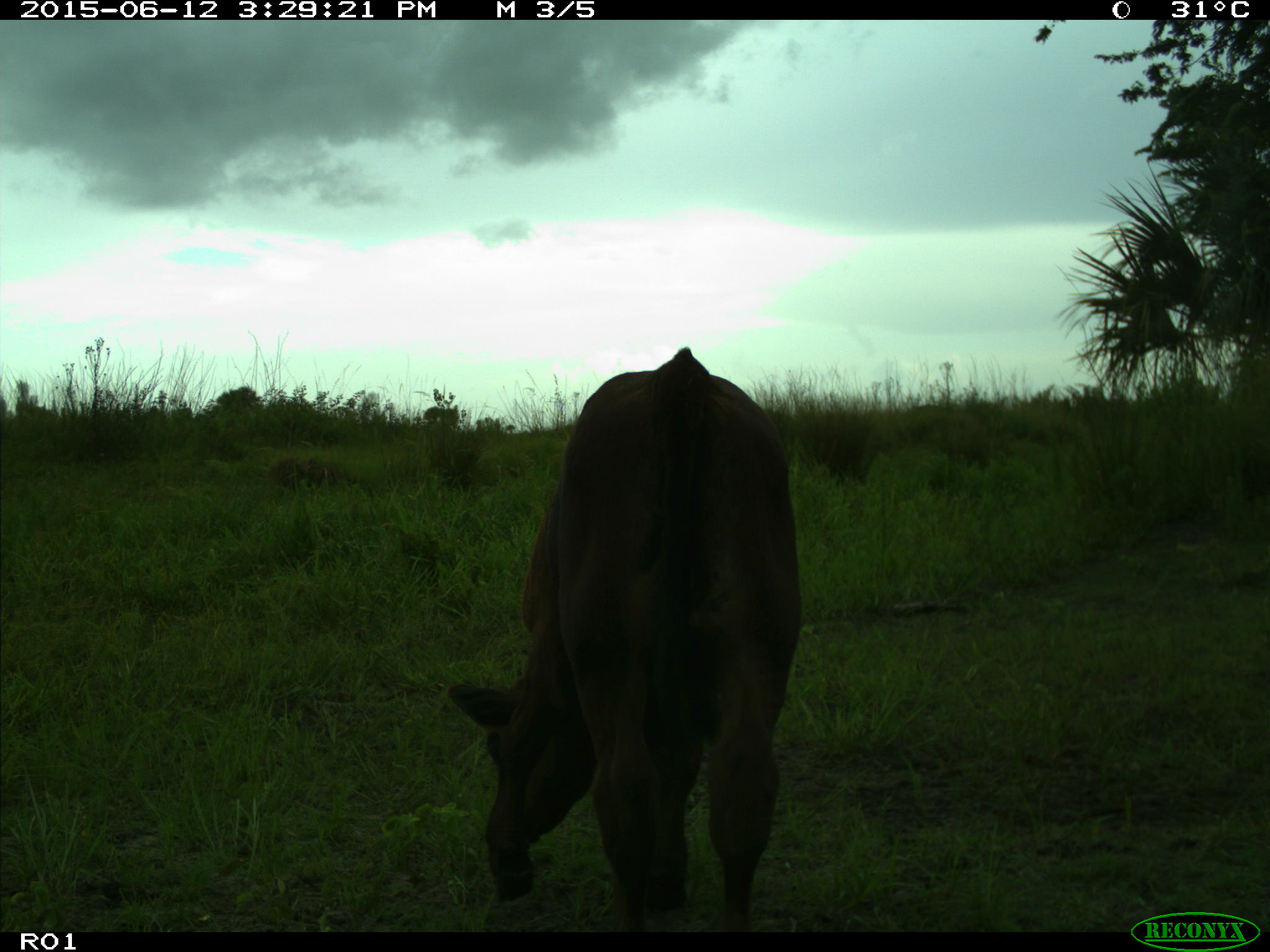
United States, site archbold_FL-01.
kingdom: Animalia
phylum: Chordata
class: Mammalia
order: Artiodactyla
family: Bovidae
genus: Bos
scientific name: Bos taurus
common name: domestic cow